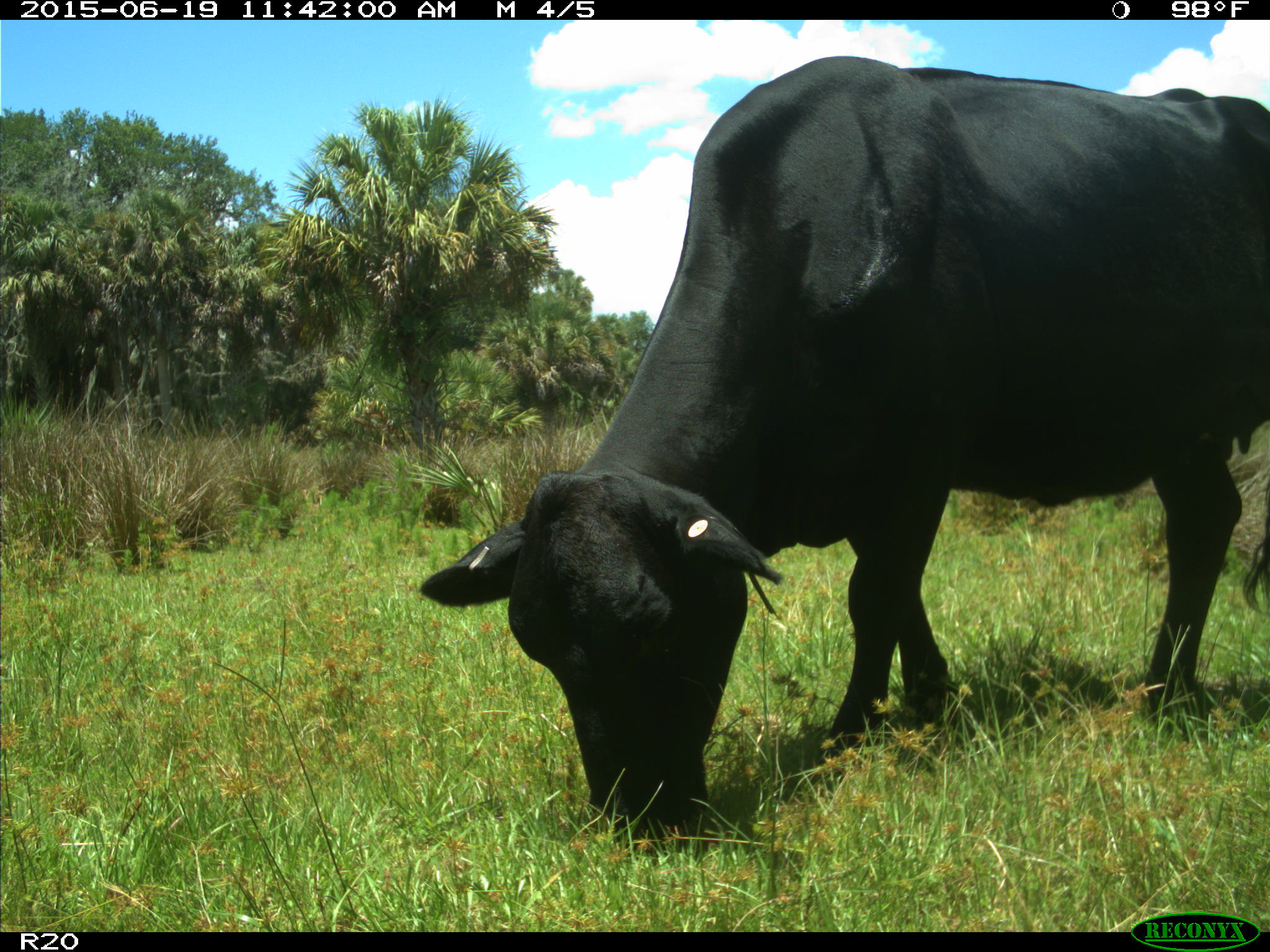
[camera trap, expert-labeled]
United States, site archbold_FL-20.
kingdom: Animalia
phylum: Chordata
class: Mammalia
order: Artiodactyla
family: Bovidae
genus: Bos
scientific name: Bos taurus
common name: domestic cow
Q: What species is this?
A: Bos taurus (domestic cow).